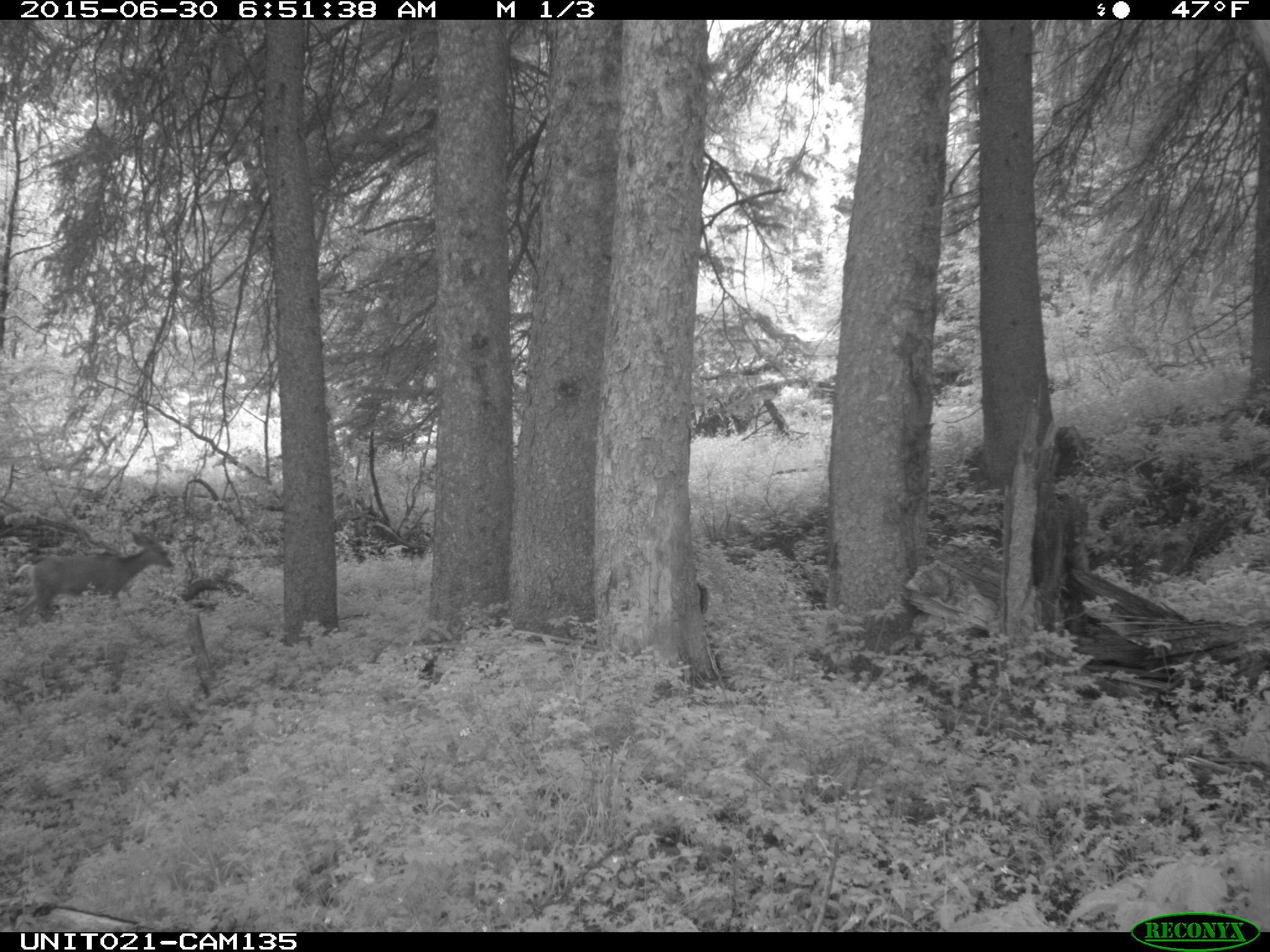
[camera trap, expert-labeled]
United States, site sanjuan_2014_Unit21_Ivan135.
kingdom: Animalia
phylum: Chordata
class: Mammalia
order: Artiodactyla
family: Cervidae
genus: Odocoileus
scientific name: Odocoileus hemionus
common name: mule deer